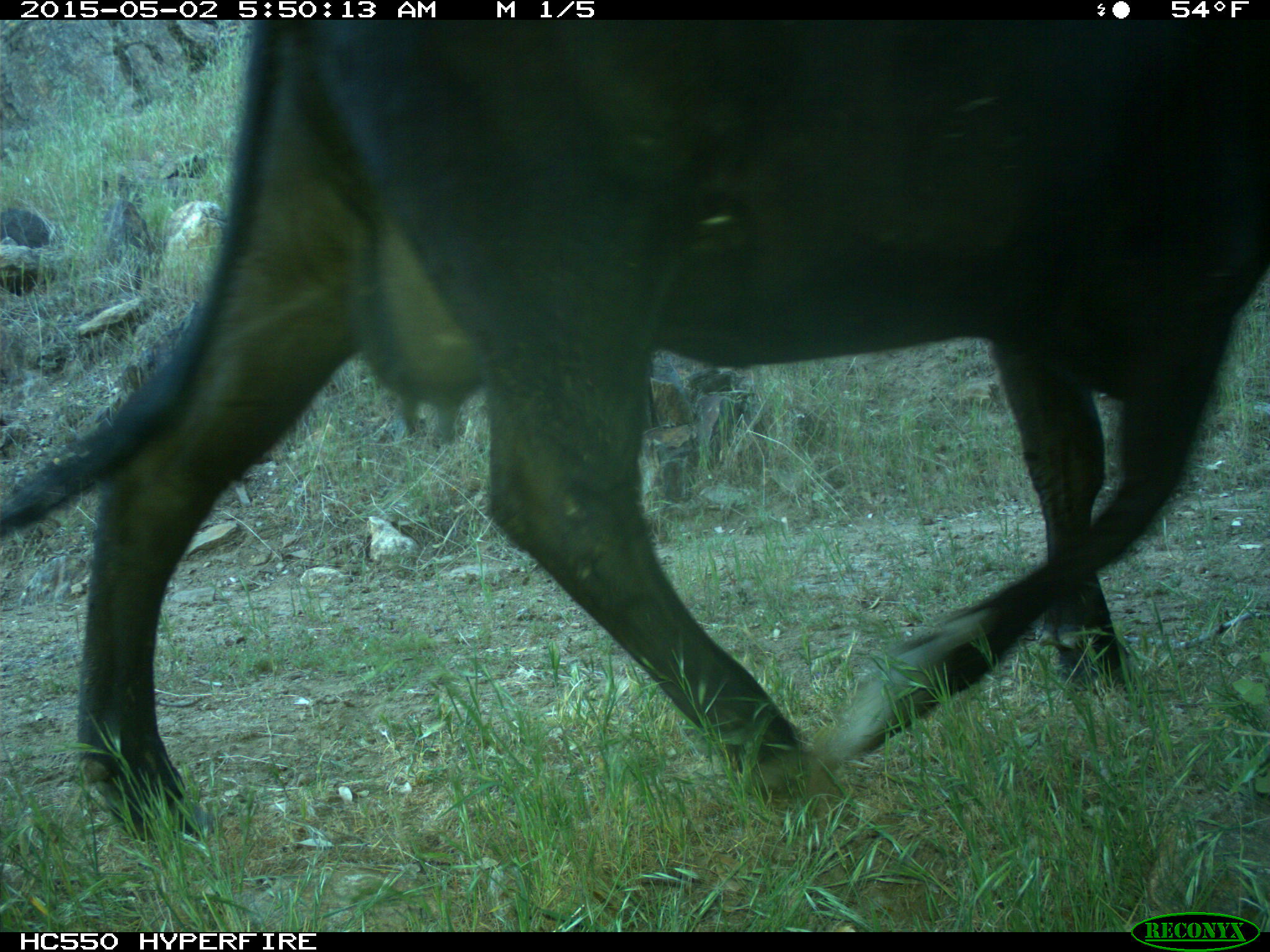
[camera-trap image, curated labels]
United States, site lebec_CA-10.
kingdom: Animalia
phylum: Chordata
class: Mammalia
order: Artiodactyla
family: Bovidae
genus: Bos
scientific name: Bos taurus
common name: domestic cow